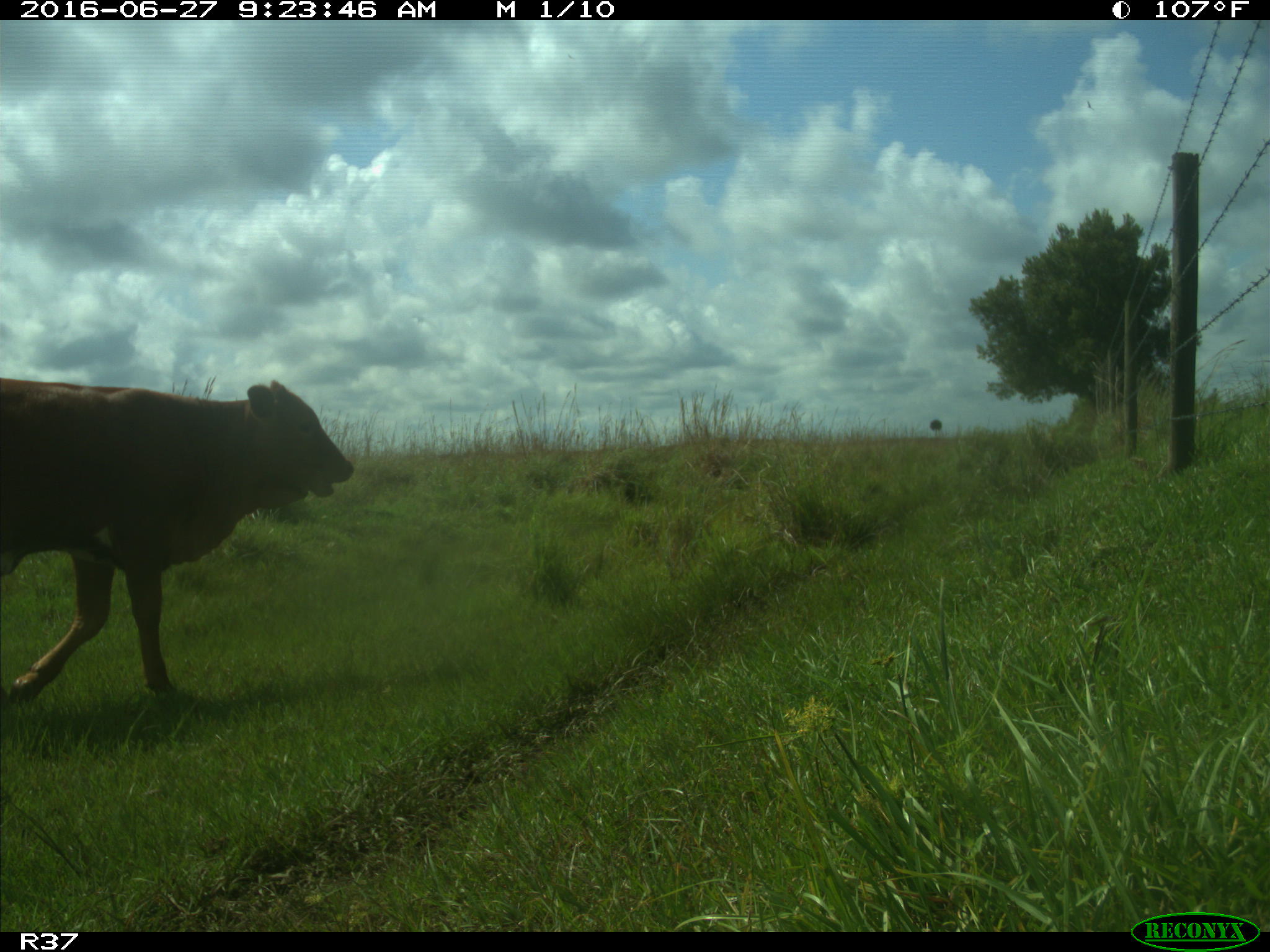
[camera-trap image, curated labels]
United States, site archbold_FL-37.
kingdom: Animalia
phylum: Chordata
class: Mammalia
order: Artiodactyla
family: Bovidae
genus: Bos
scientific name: Bos taurus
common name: domestic cow